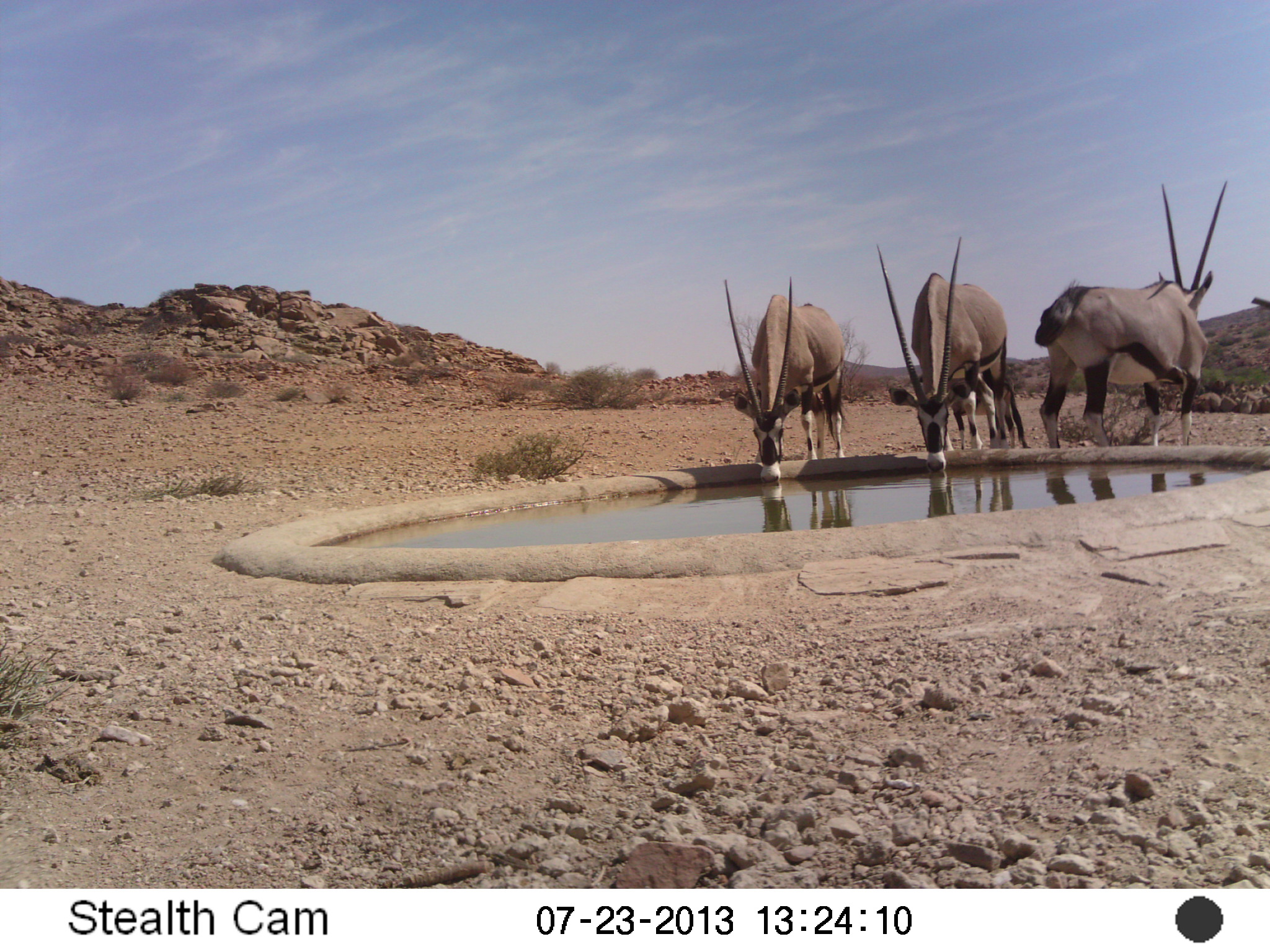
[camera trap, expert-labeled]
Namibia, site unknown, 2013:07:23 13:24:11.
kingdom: Animalia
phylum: Chordata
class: Mammalia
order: Artiodactyla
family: Bovidae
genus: Oryx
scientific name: Oryx gazella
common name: gemsbok